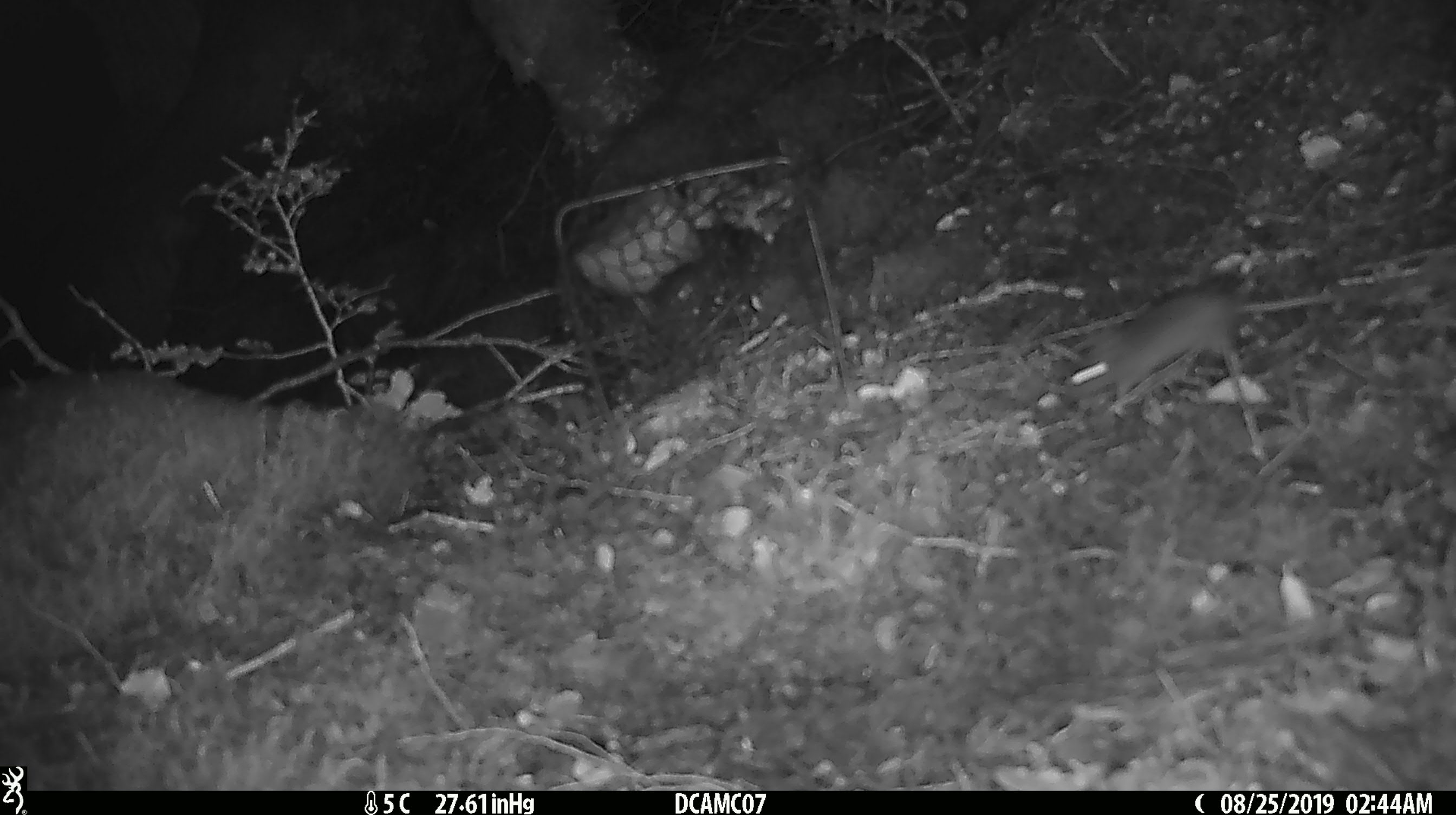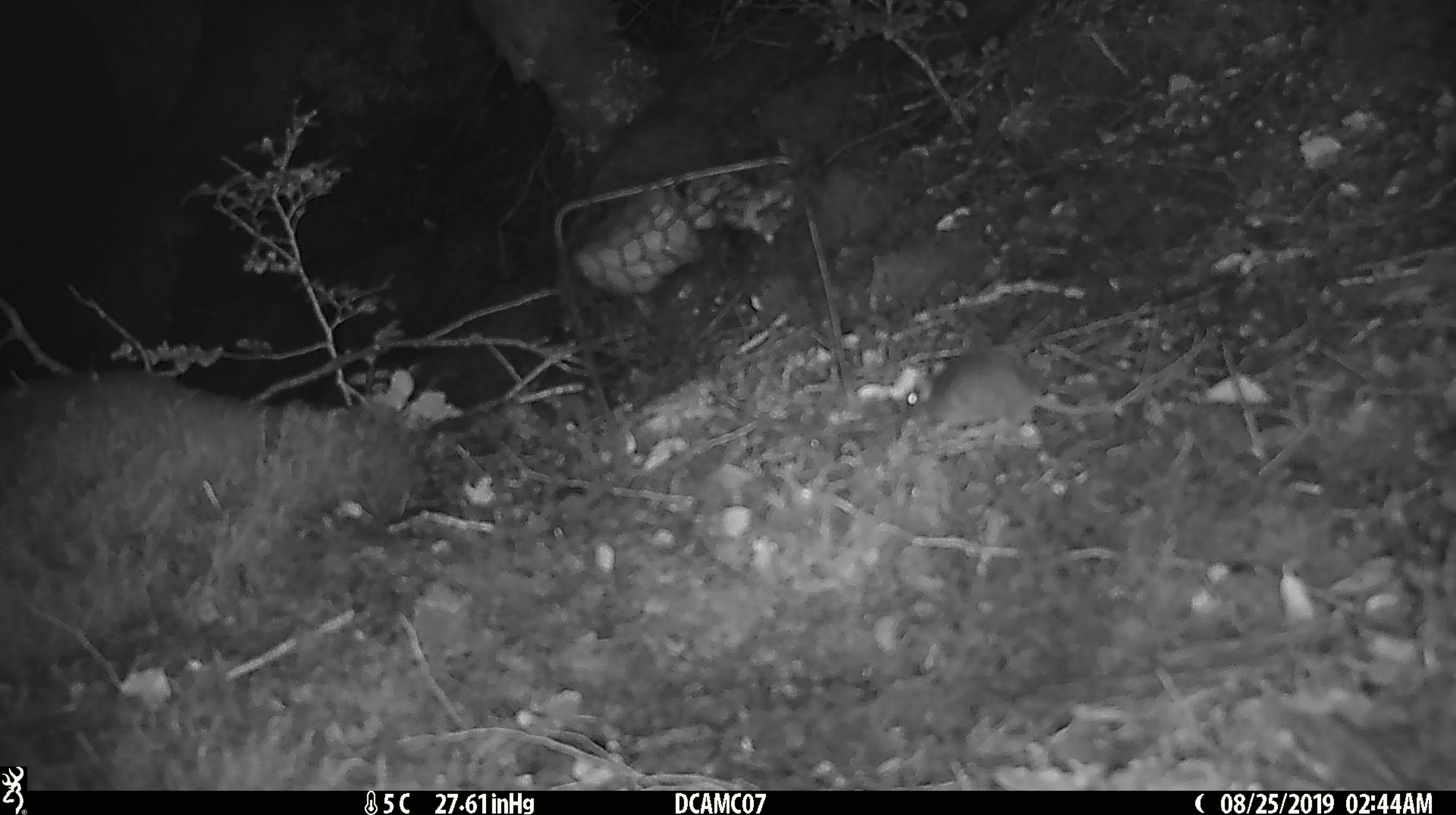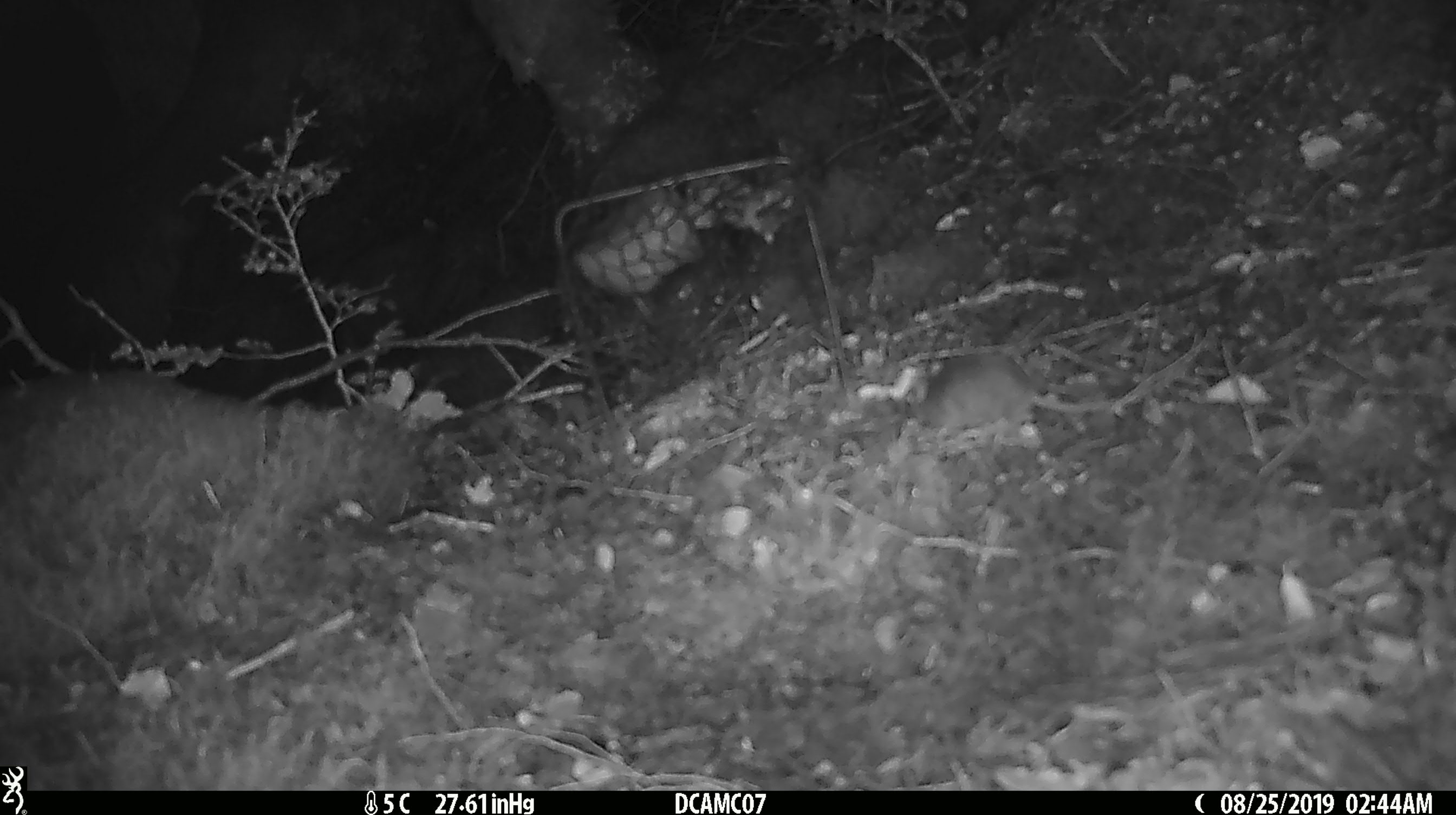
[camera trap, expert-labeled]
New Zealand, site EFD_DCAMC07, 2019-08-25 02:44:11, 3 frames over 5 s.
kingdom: Animalia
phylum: Chordata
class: Mammalia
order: Rodentia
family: Muridae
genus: Mus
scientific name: Mus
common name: mouse